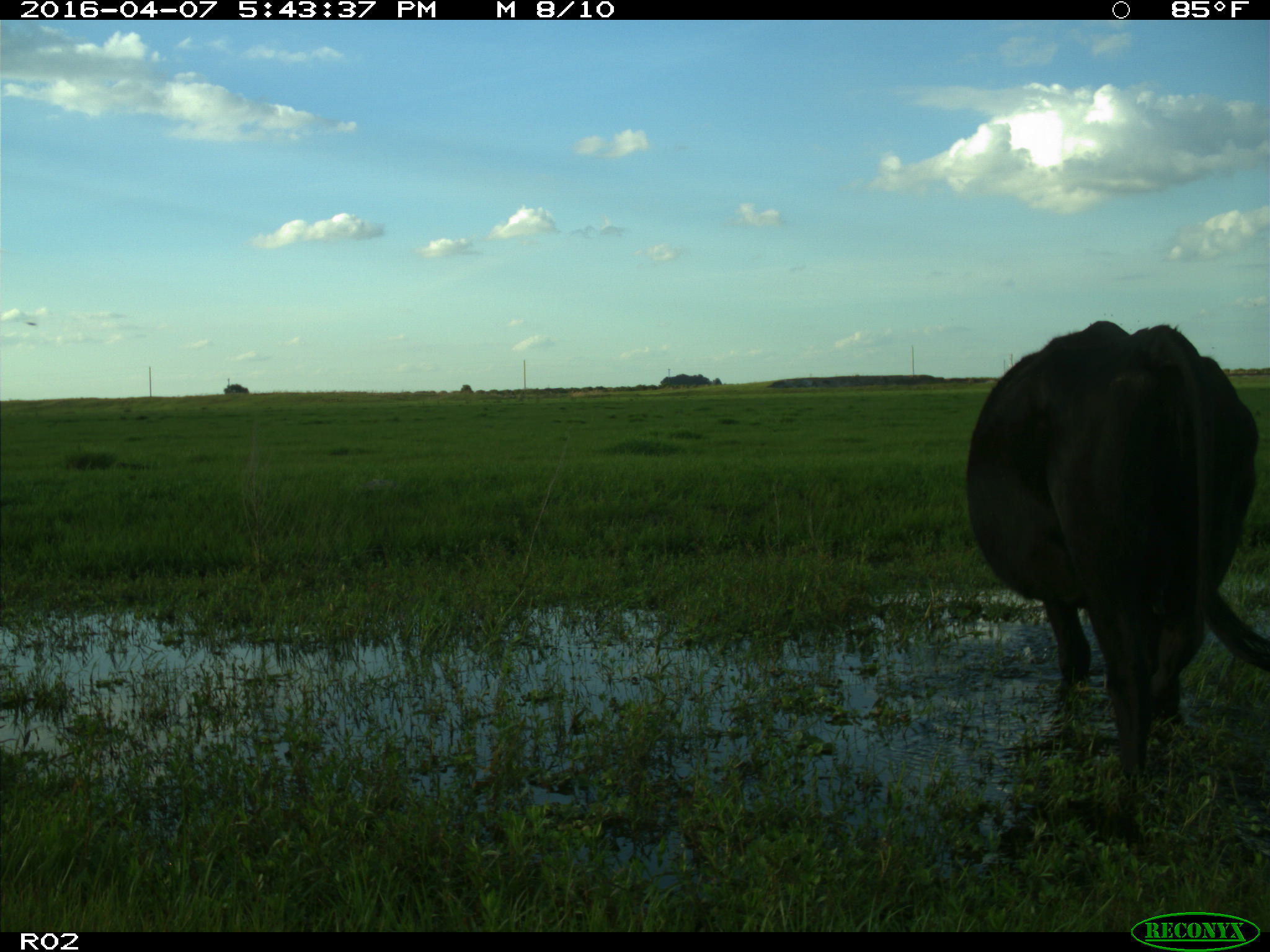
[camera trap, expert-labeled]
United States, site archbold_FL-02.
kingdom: Animalia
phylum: Chordata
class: Mammalia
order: Artiodactyla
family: Bovidae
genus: Bos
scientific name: Bos taurus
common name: domestic cow